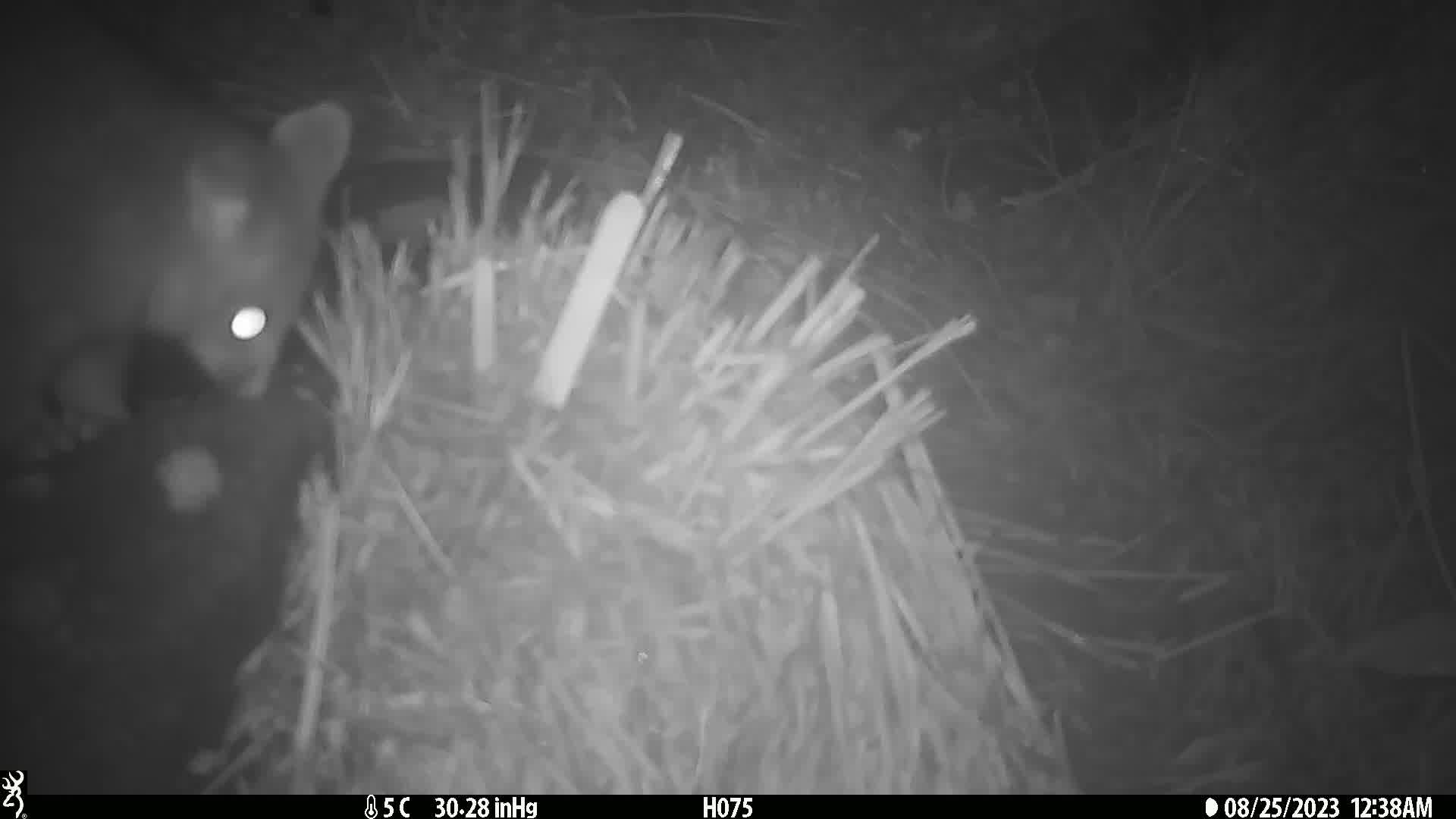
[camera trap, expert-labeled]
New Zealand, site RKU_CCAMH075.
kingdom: Animalia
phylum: Chordata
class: Mammalia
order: Diprotodontia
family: Phalangeridae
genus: Trichosurus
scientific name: Trichosurus vulpecula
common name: common brushtail possum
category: possum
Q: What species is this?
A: Possum (common brushtail possum) (Trichosurus vulpecula).